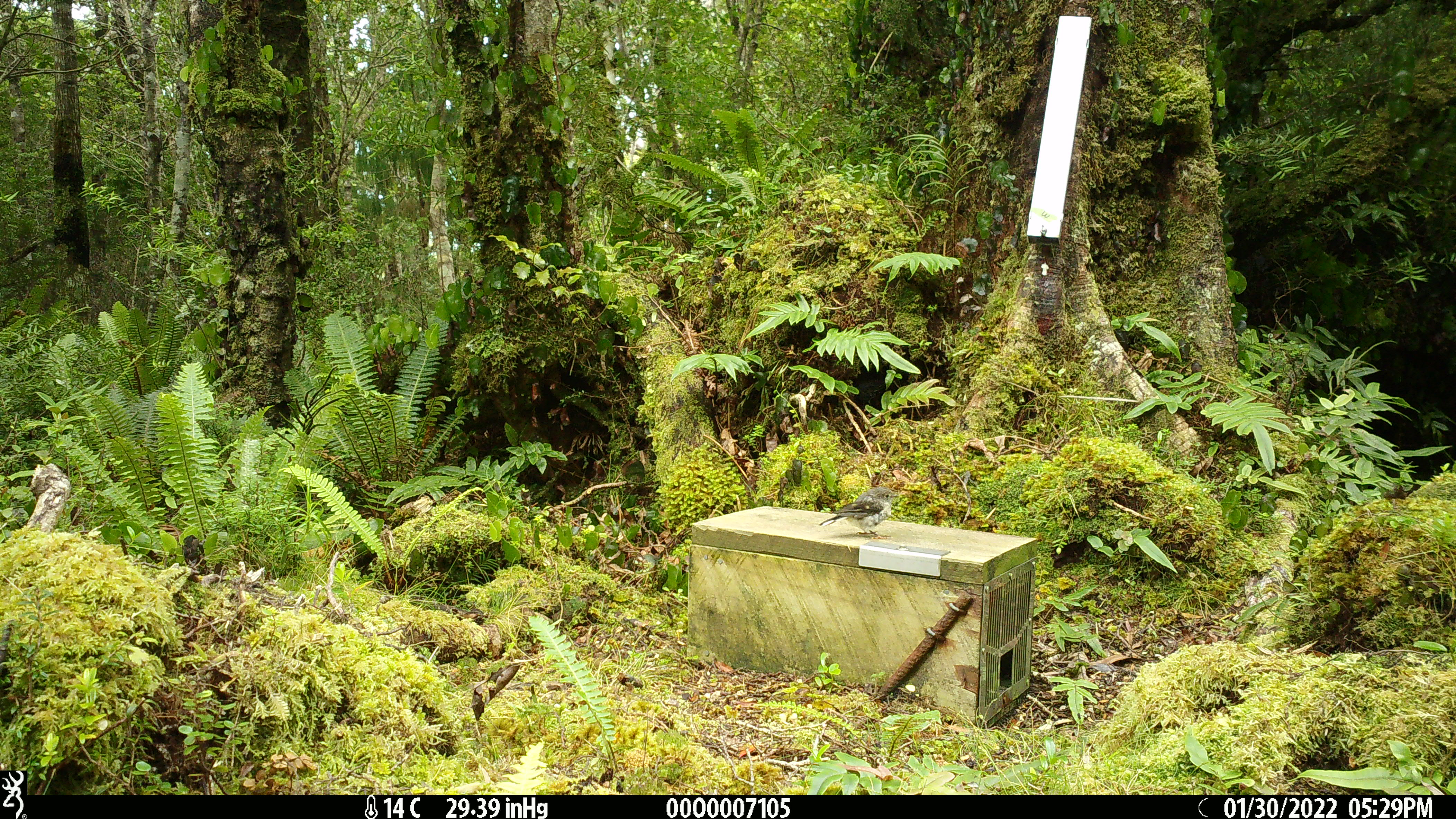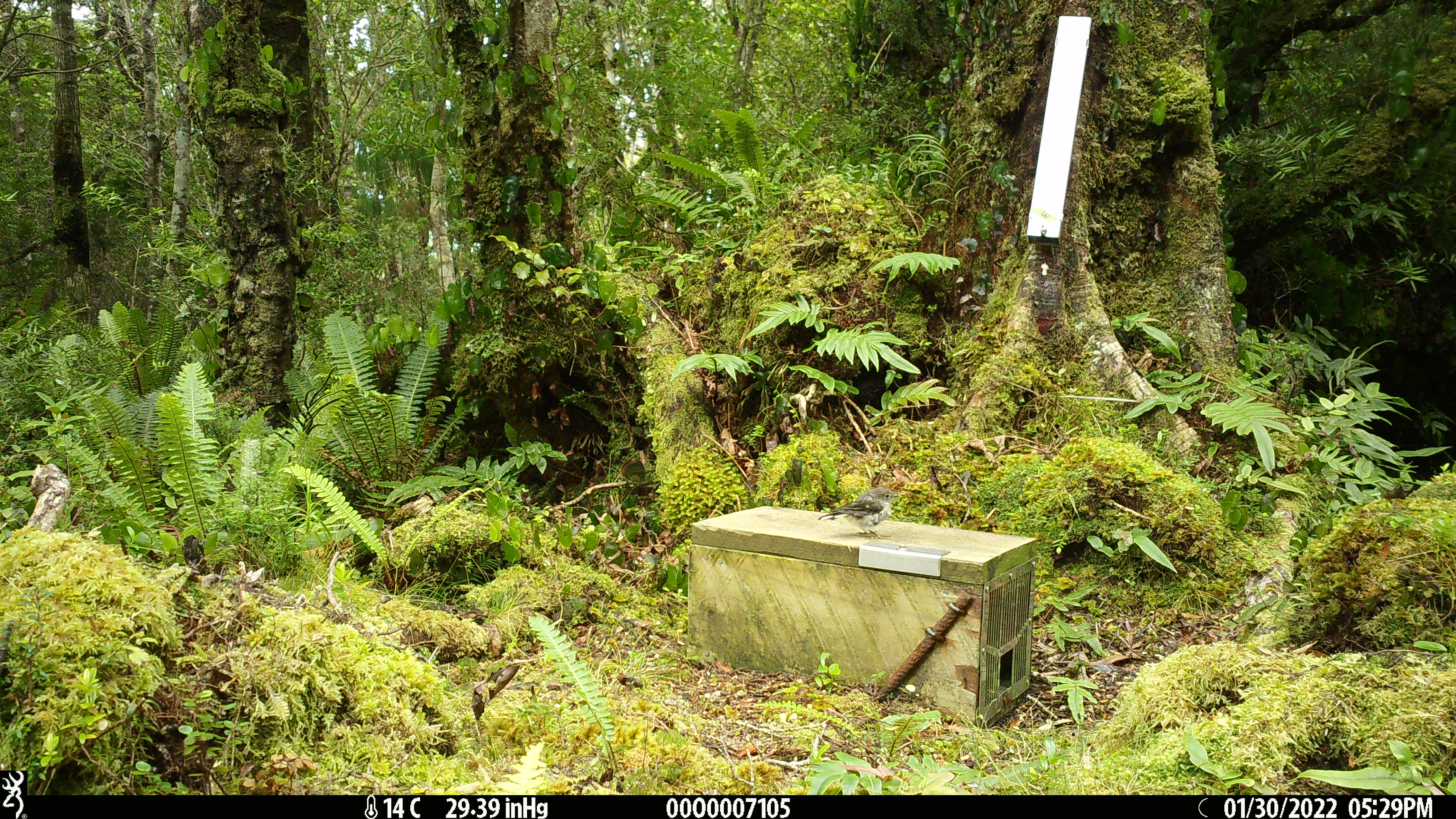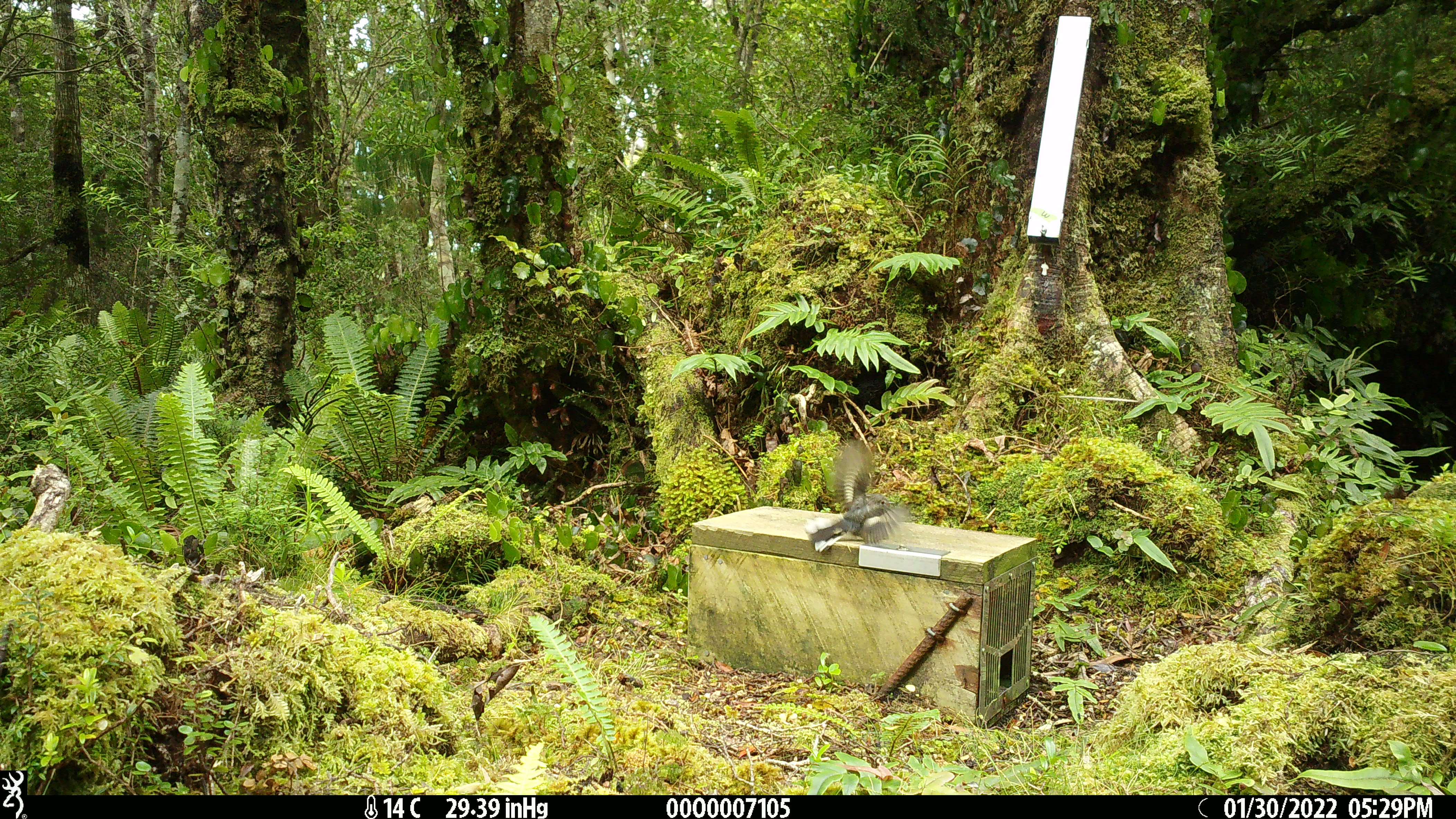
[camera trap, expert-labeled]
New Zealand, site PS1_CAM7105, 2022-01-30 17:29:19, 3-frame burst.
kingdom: Animalia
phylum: Chordata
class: Aves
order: Passeriformes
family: Petroicidae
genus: Petroica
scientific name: Petroica macrocephala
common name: tomtit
Tomtit (Petroica macrocephala).